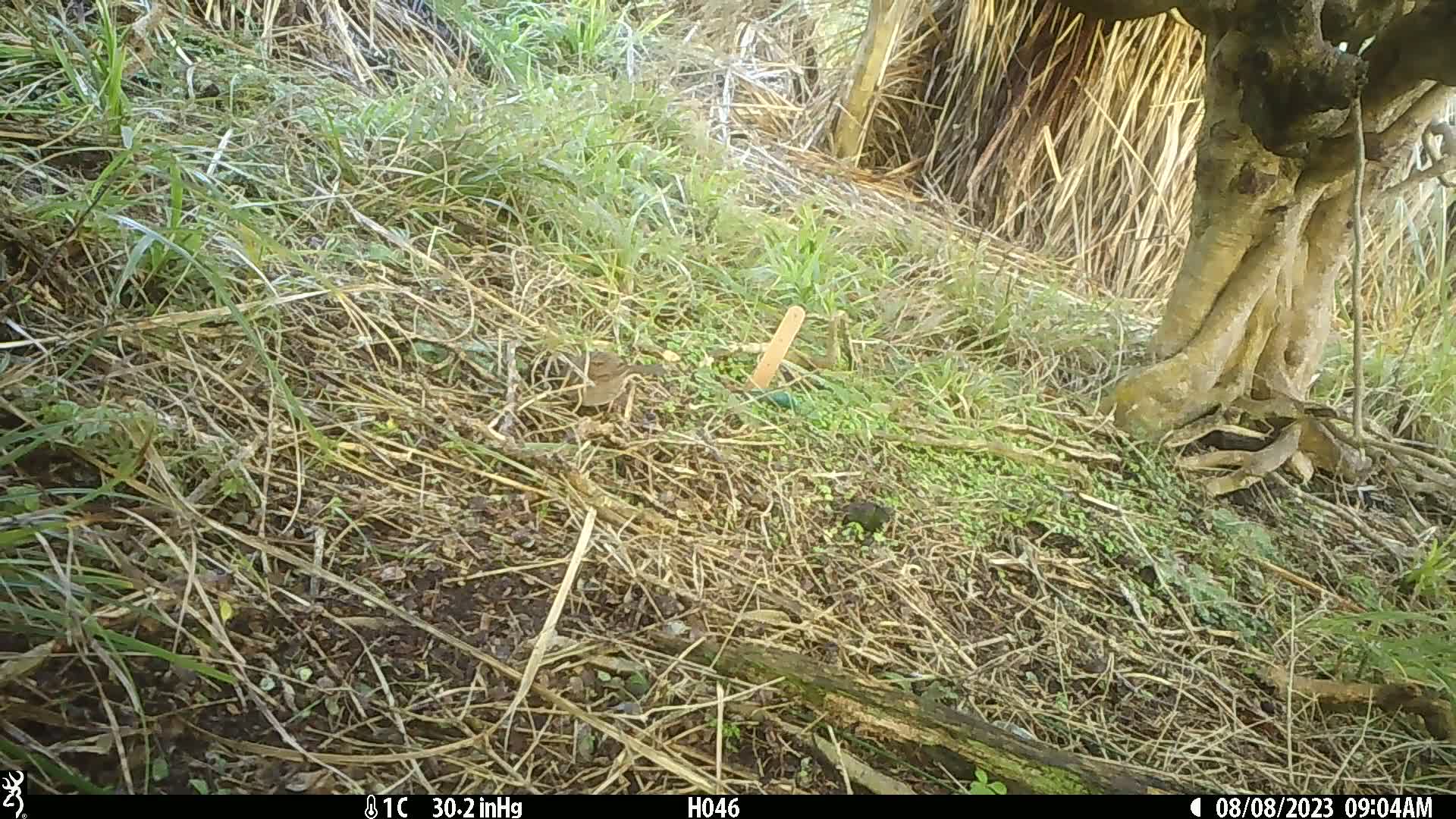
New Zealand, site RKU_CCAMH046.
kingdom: Animalia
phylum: Chordata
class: Aves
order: Passeriformes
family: Prunellidae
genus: Prunella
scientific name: Prunella modularis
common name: dunnock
Dunnock (Prunella modularis).